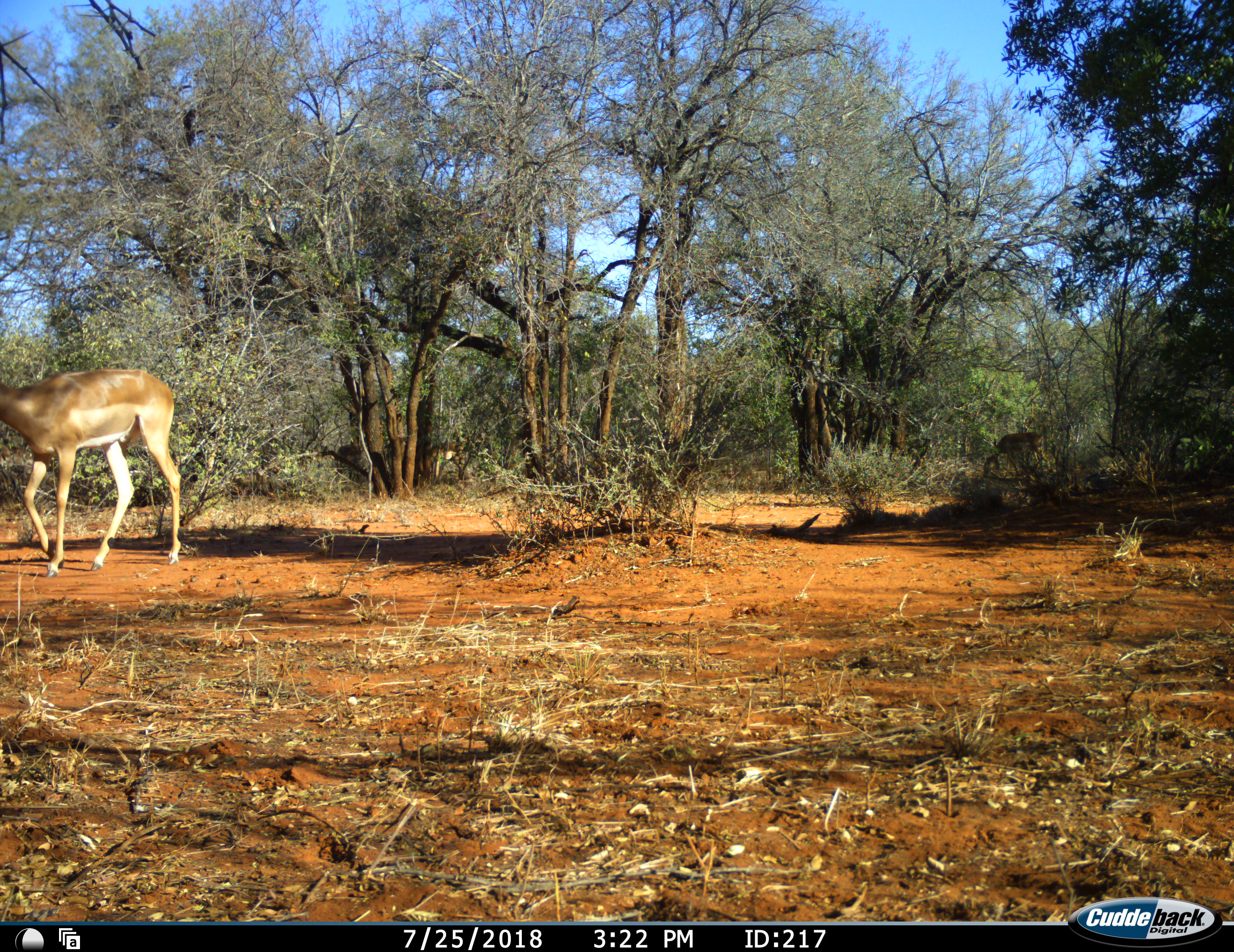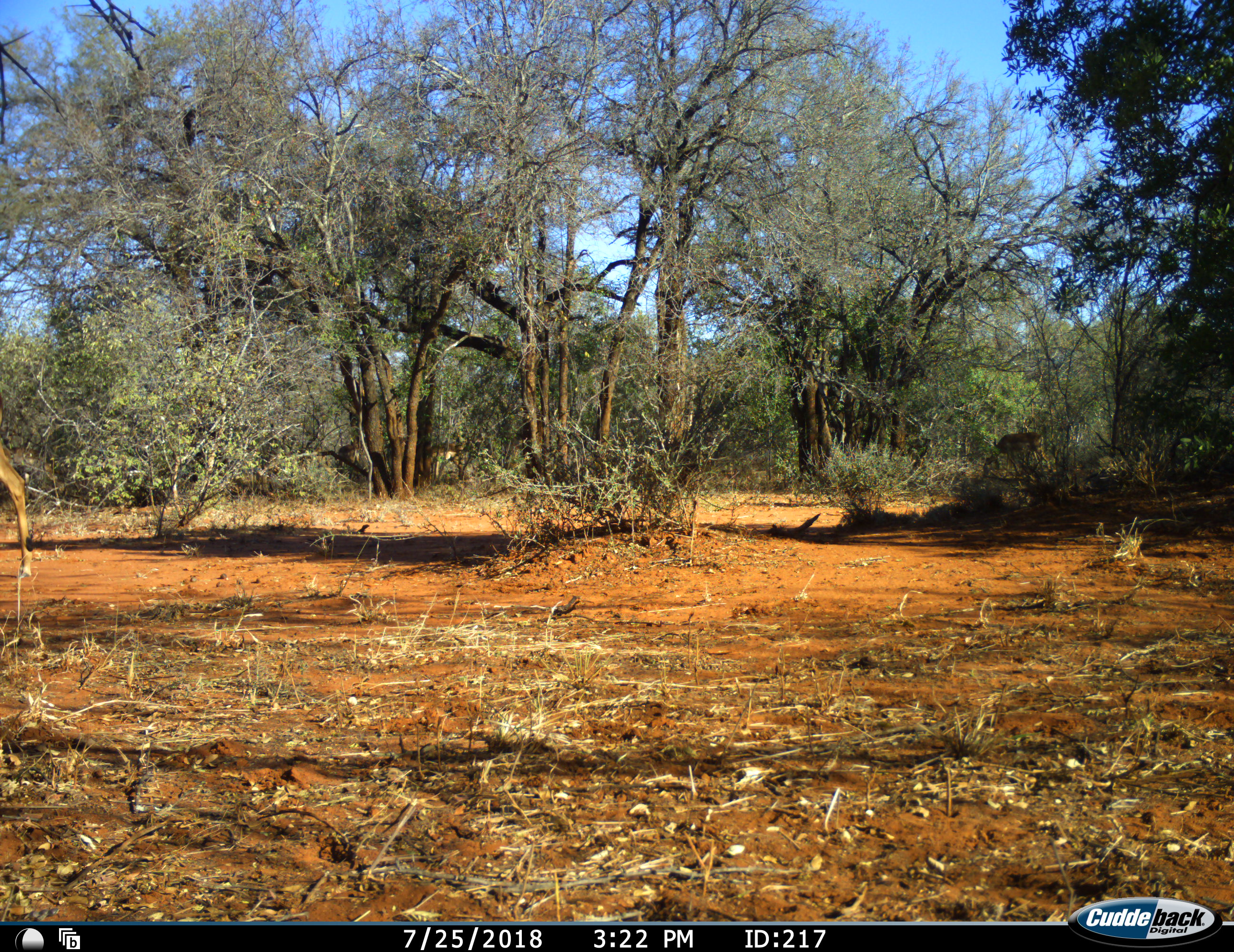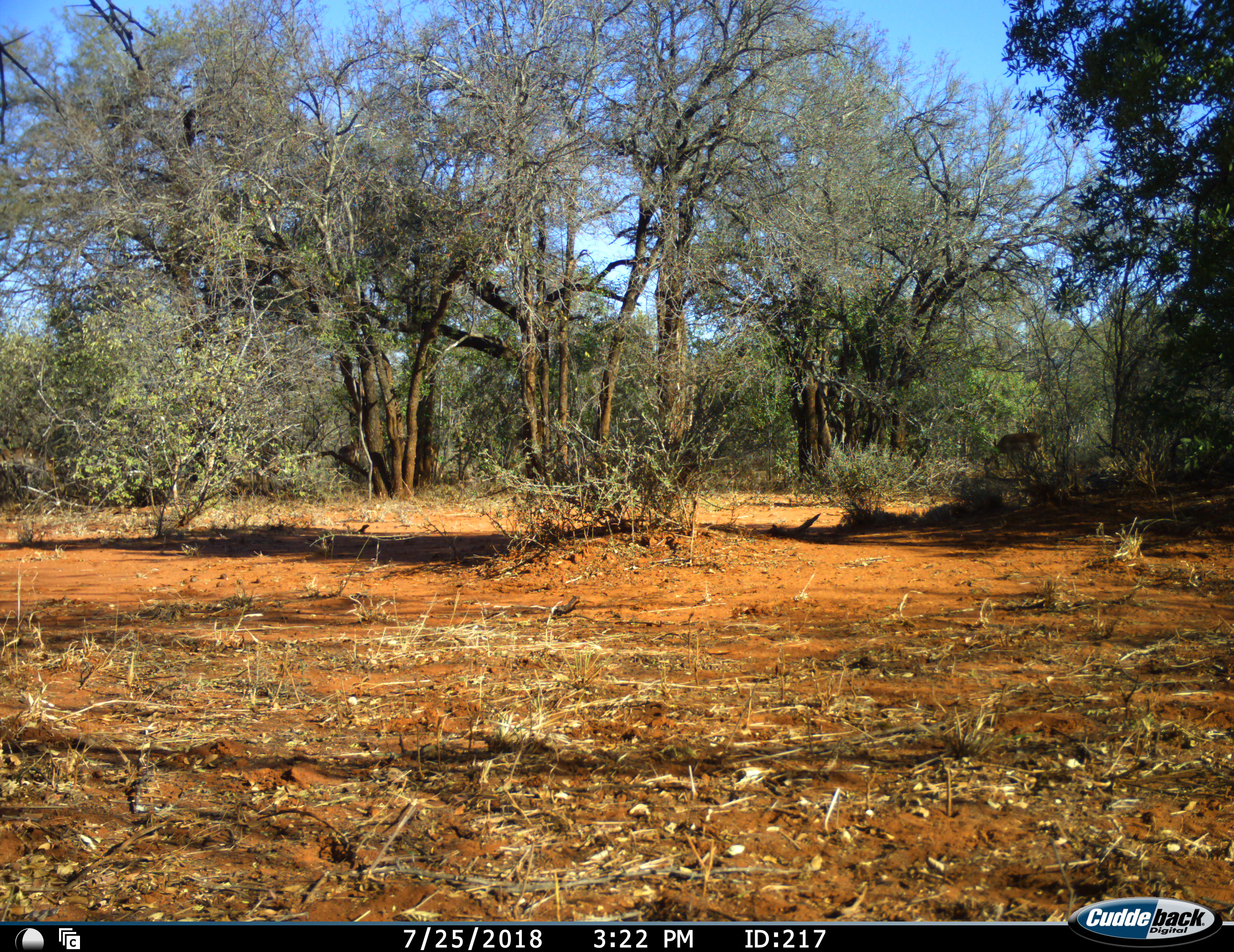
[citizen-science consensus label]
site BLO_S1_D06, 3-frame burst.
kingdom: Animalia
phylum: Chordata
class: Mammalia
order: Artiodactyla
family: Bovidae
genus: Aepyceros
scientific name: Aepyceros melampus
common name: impala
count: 1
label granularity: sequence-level